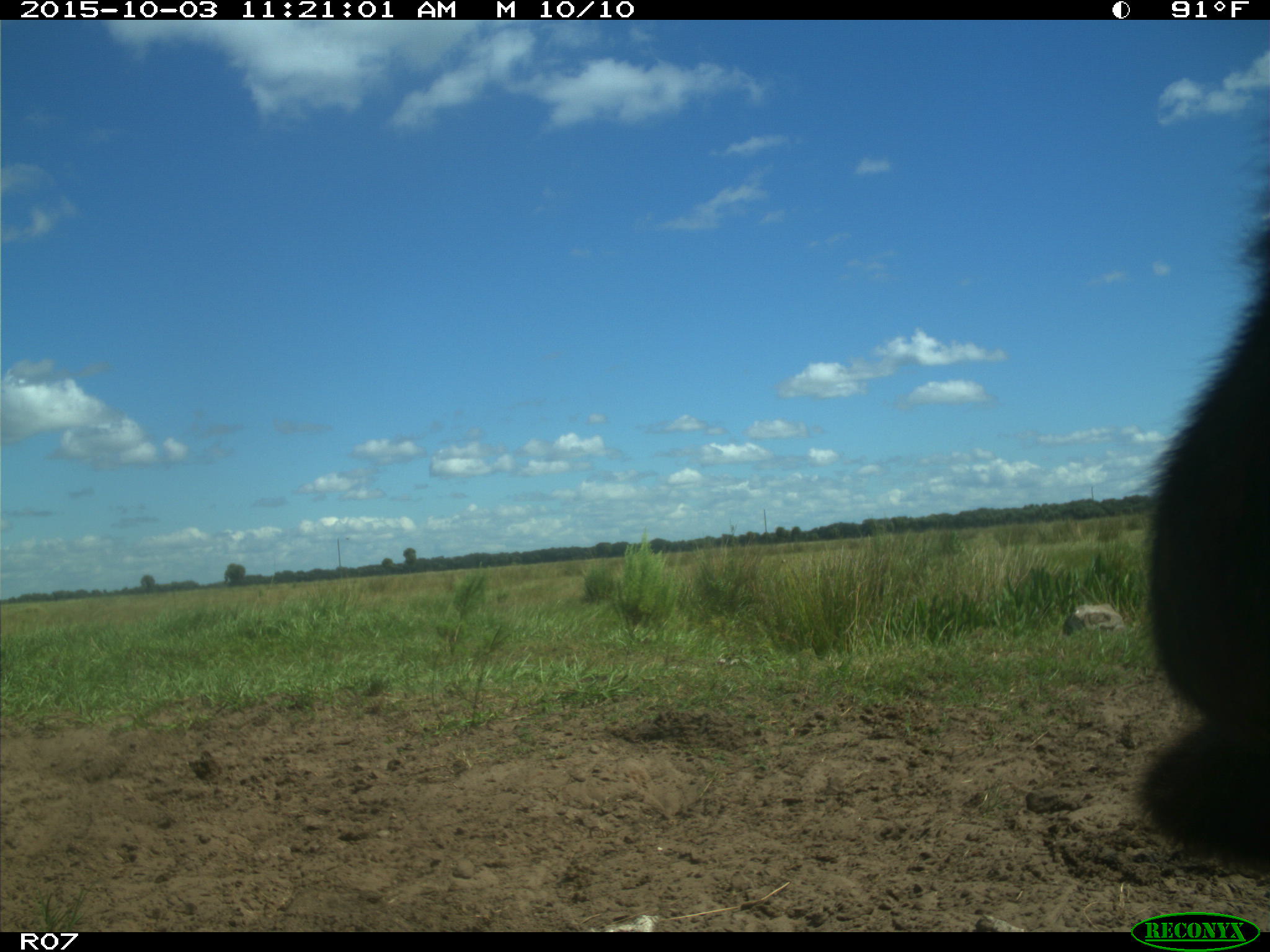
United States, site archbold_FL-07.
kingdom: Animalia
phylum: Chordata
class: Mammalia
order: Artiodactyla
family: Bovidae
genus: Bos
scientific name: Bos taurus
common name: domestic cow